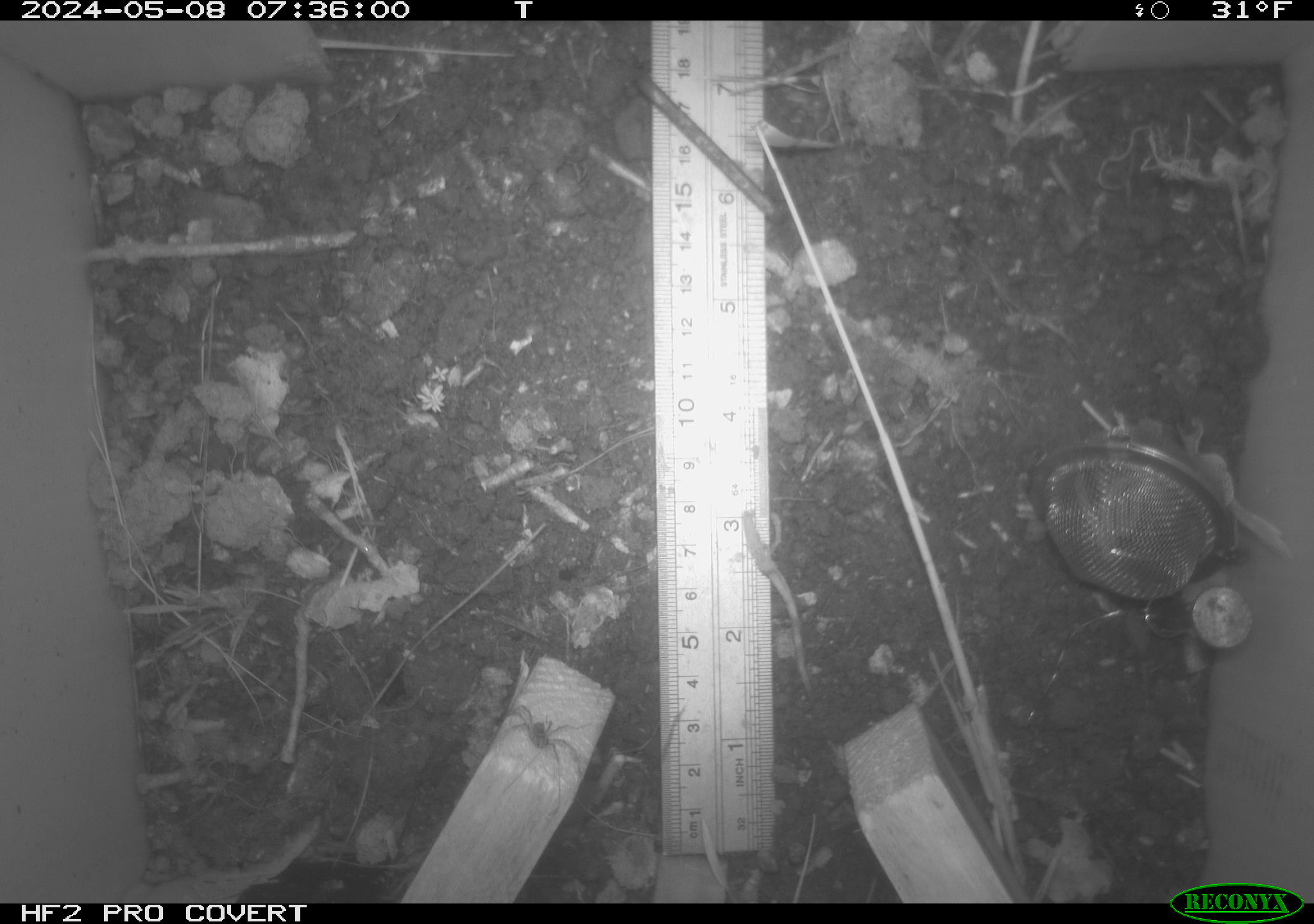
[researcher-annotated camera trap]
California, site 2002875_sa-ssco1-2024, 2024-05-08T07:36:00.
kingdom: Animalia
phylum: Arthropoda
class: Arachnida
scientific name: Arachnida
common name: arachnids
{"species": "arachnids (Arachnida)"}